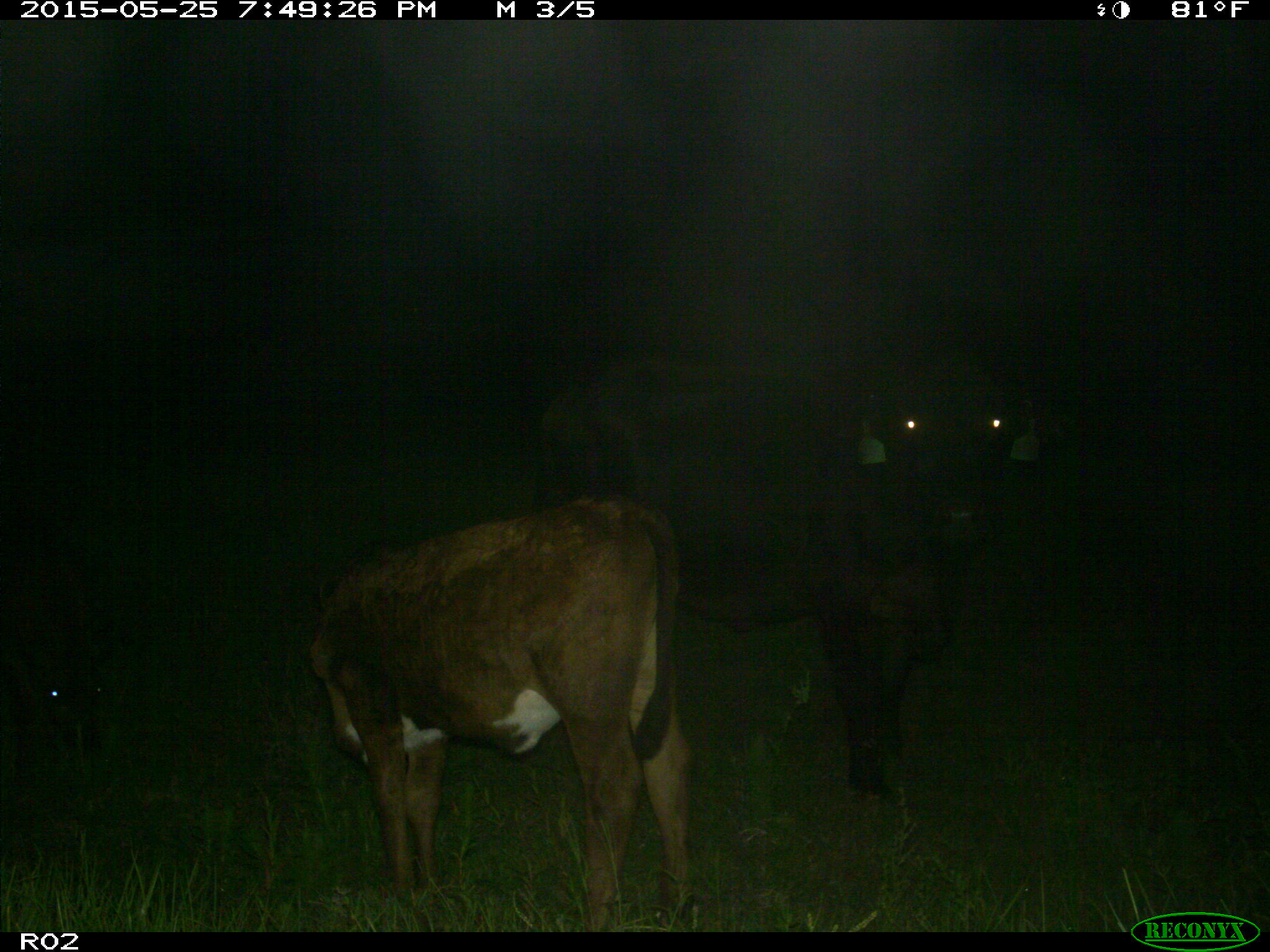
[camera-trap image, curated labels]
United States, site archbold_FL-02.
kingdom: Animalia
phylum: Chordata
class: Mammalia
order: Artiodactyla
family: Bovidae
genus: Bos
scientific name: Bos taurus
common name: domestic cow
Bos taurus (domestic cow).